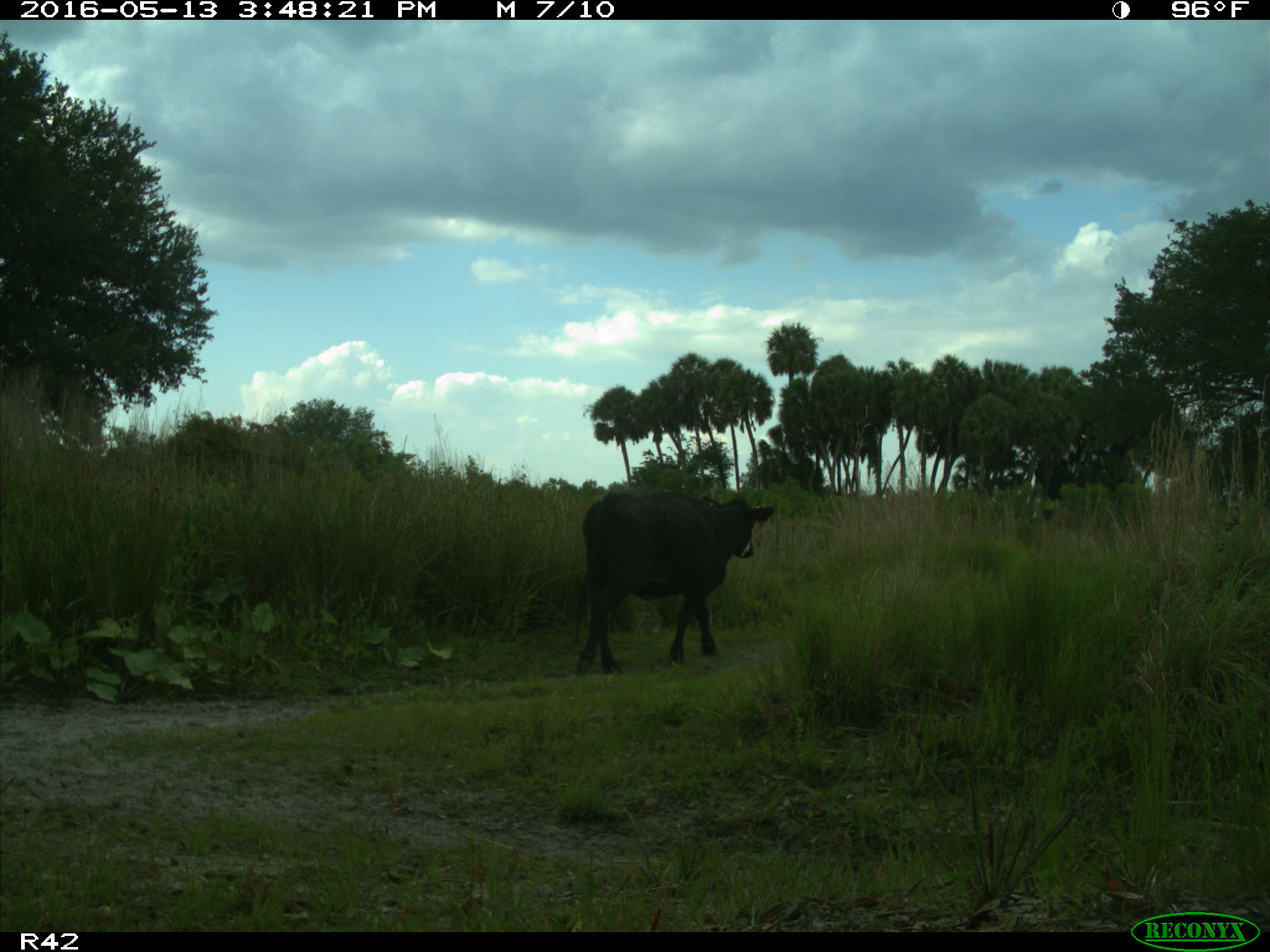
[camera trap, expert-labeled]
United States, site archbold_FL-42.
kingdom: Animalia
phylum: Chordata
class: Mammalia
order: Artiodactyla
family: Bovidae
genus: Bos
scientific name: Bos taurus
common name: domestic cow